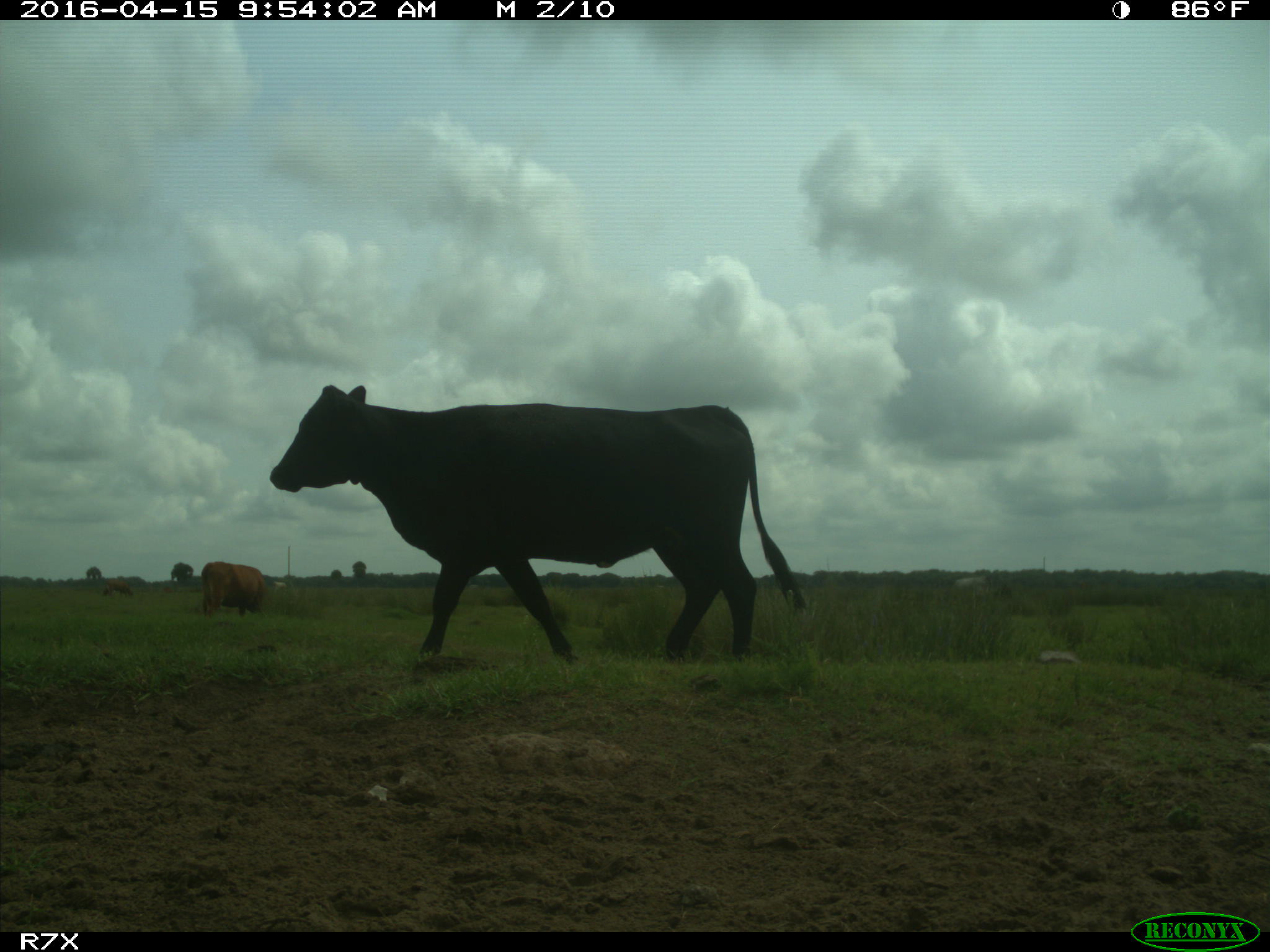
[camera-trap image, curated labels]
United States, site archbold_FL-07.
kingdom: Animalia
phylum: Chordata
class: Mammalia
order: Artiodactyla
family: Bovidae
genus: Bos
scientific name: Bos taurus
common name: domestic cow